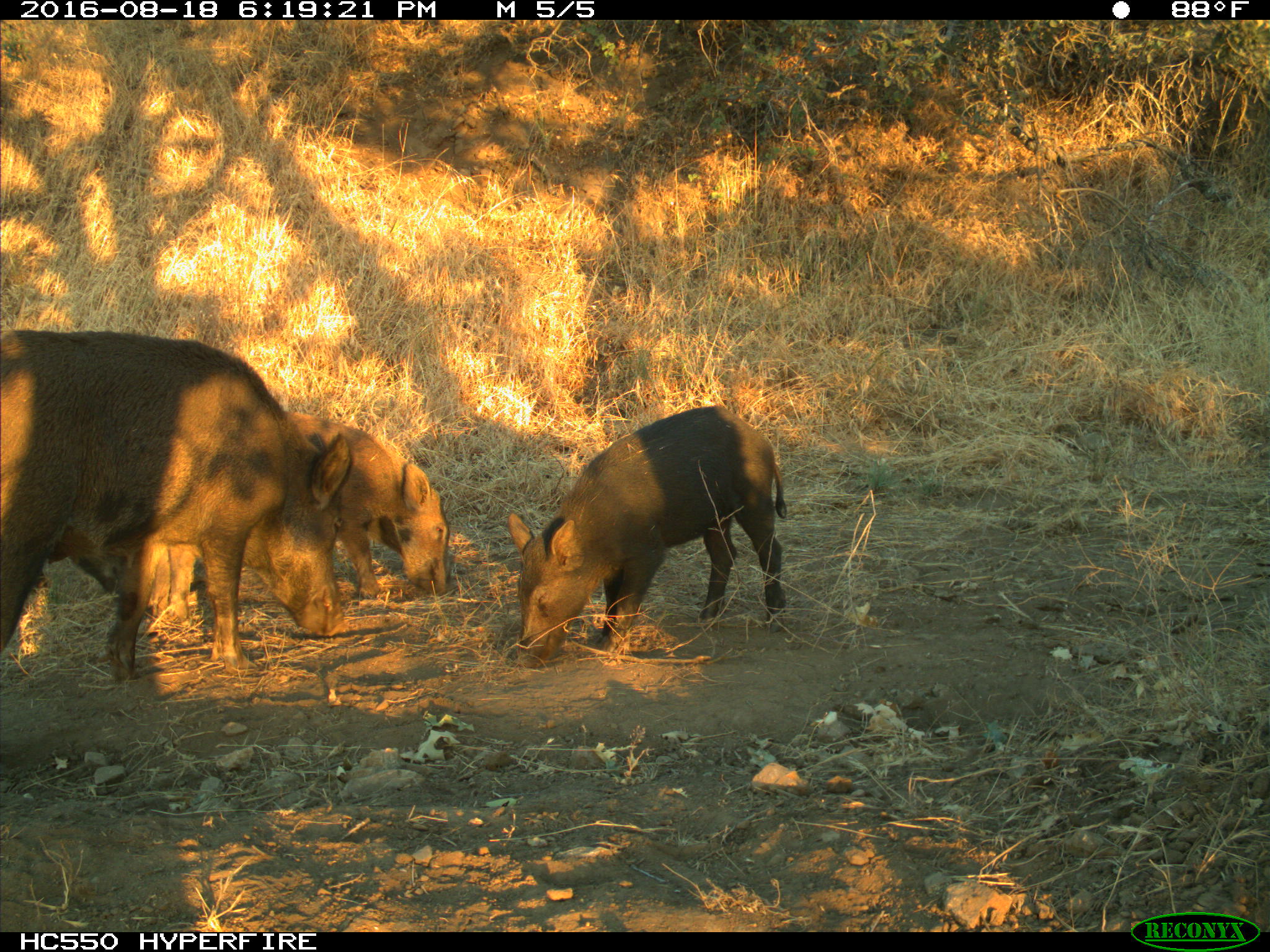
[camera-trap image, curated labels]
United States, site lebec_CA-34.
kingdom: Animalia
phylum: Chordata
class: Mammalia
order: Artiodactyla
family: Suidae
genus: Sus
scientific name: Sus scrofa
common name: wild boar